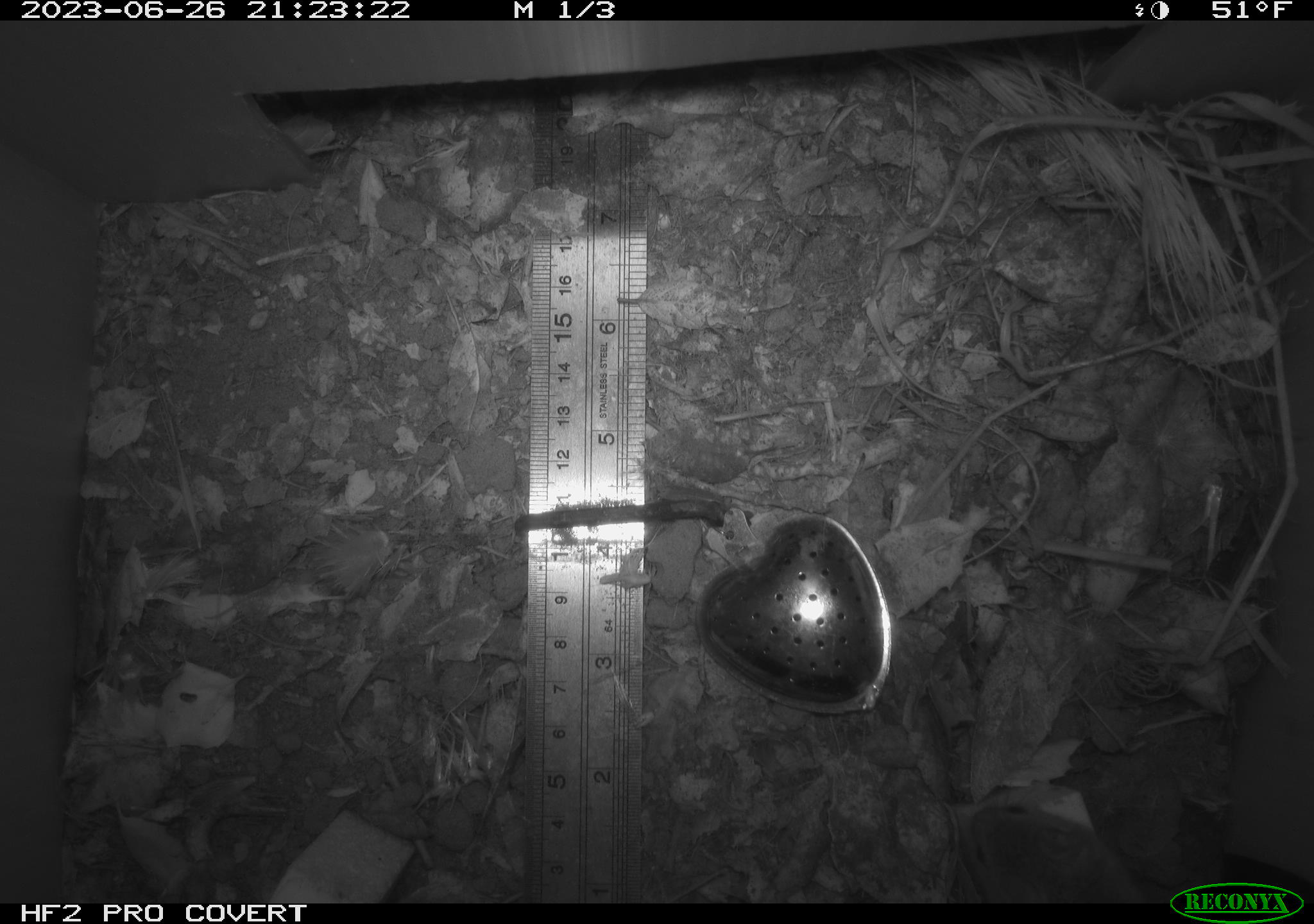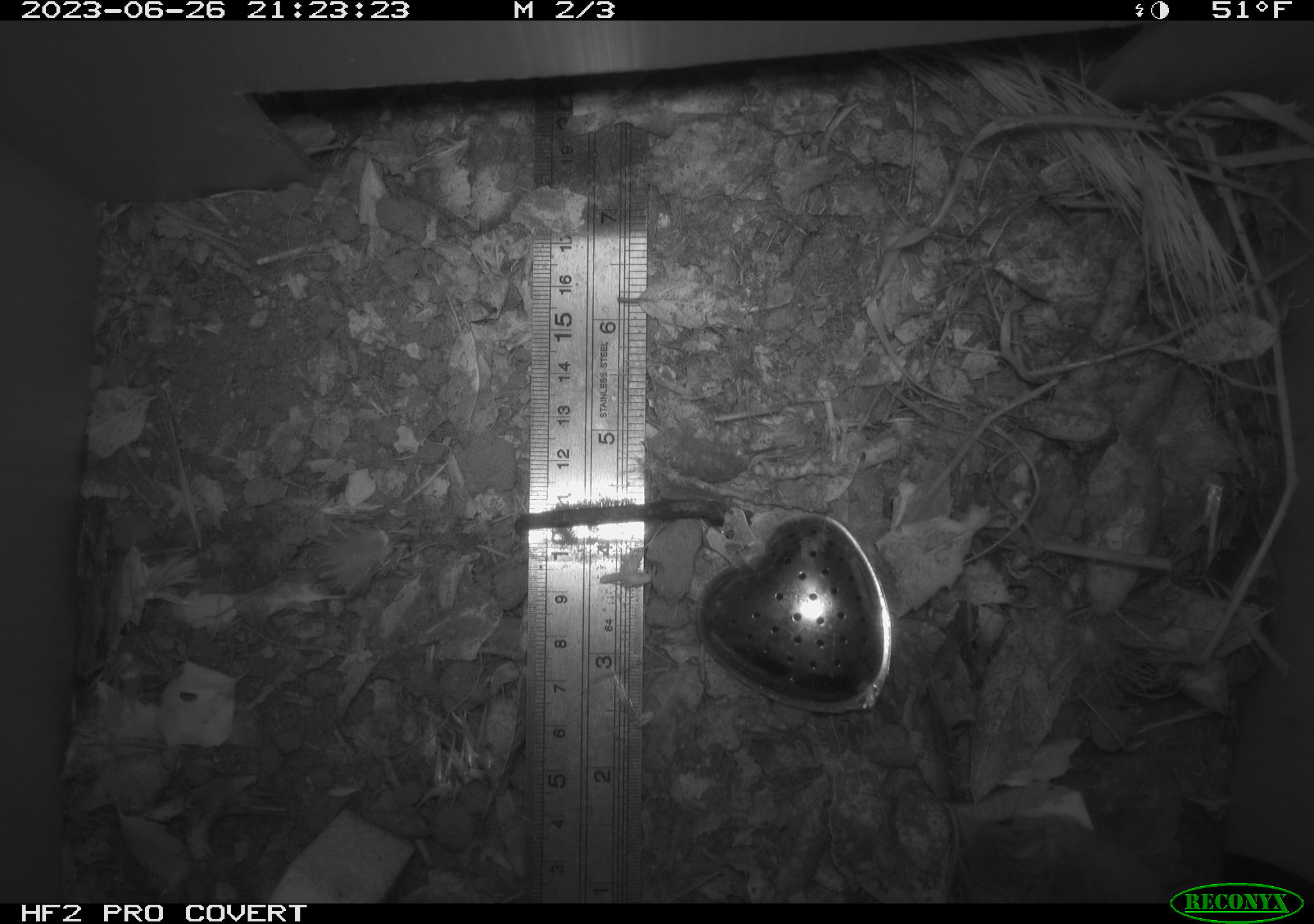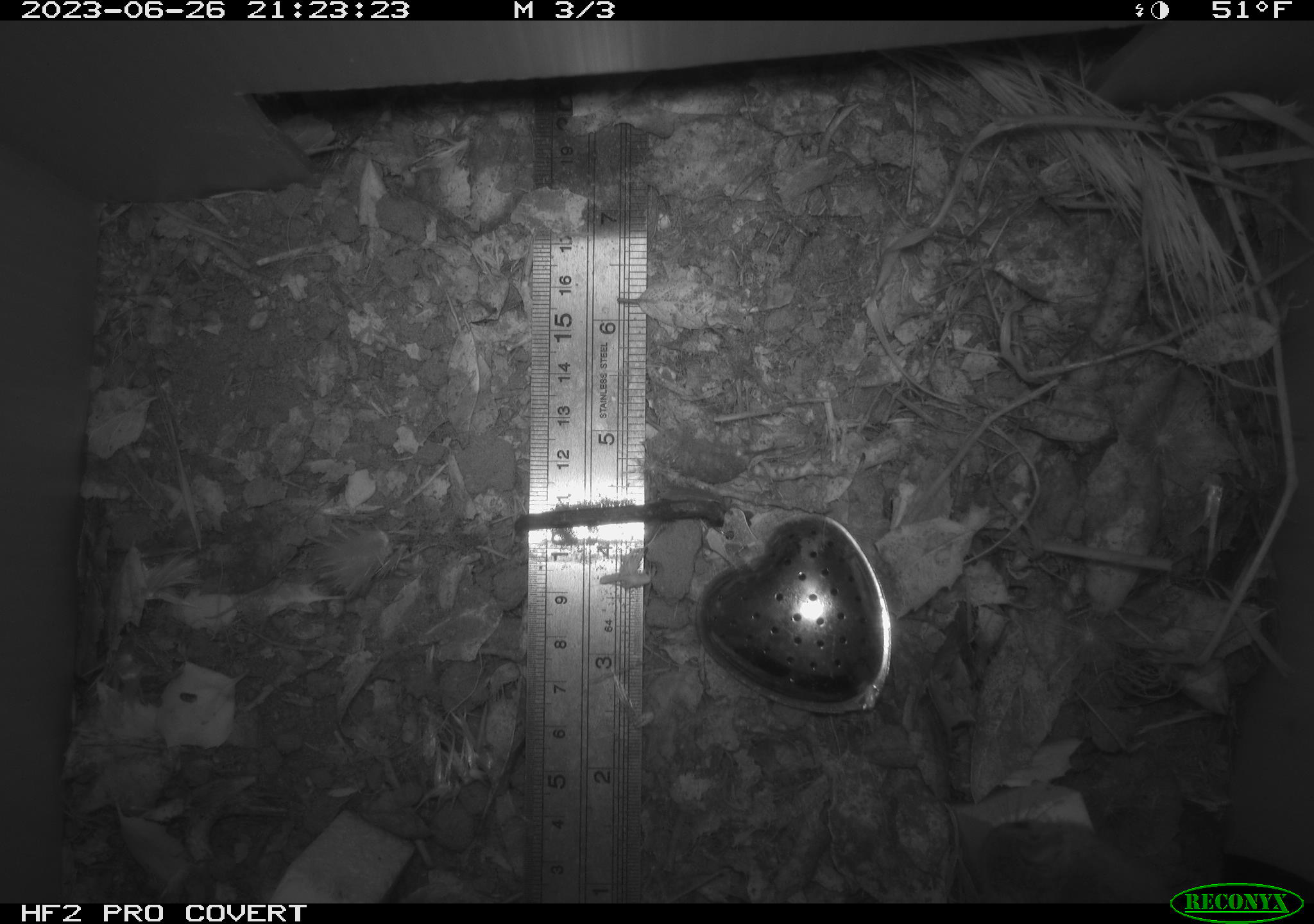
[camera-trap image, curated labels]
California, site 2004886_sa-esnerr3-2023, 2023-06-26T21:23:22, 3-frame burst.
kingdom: Animalia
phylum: Chordata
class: Mammalia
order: Rodentia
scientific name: Rodentia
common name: mouse species